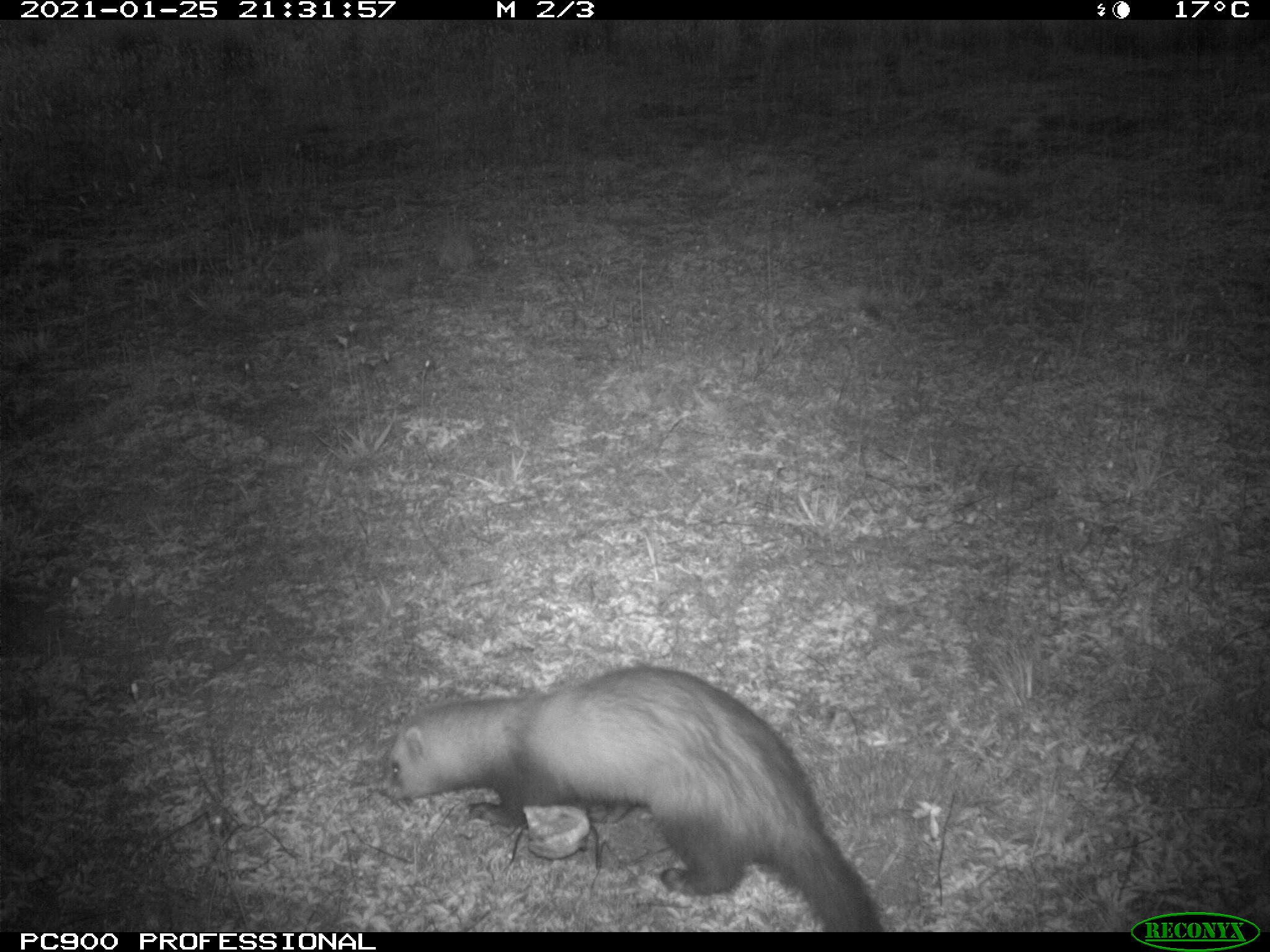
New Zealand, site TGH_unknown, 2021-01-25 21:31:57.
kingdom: Animalia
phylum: Chordata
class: Mammalia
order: Carnivora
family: Mustelidae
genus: Mustela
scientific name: Mustela furo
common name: ferret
Ferret (Mustela furo).